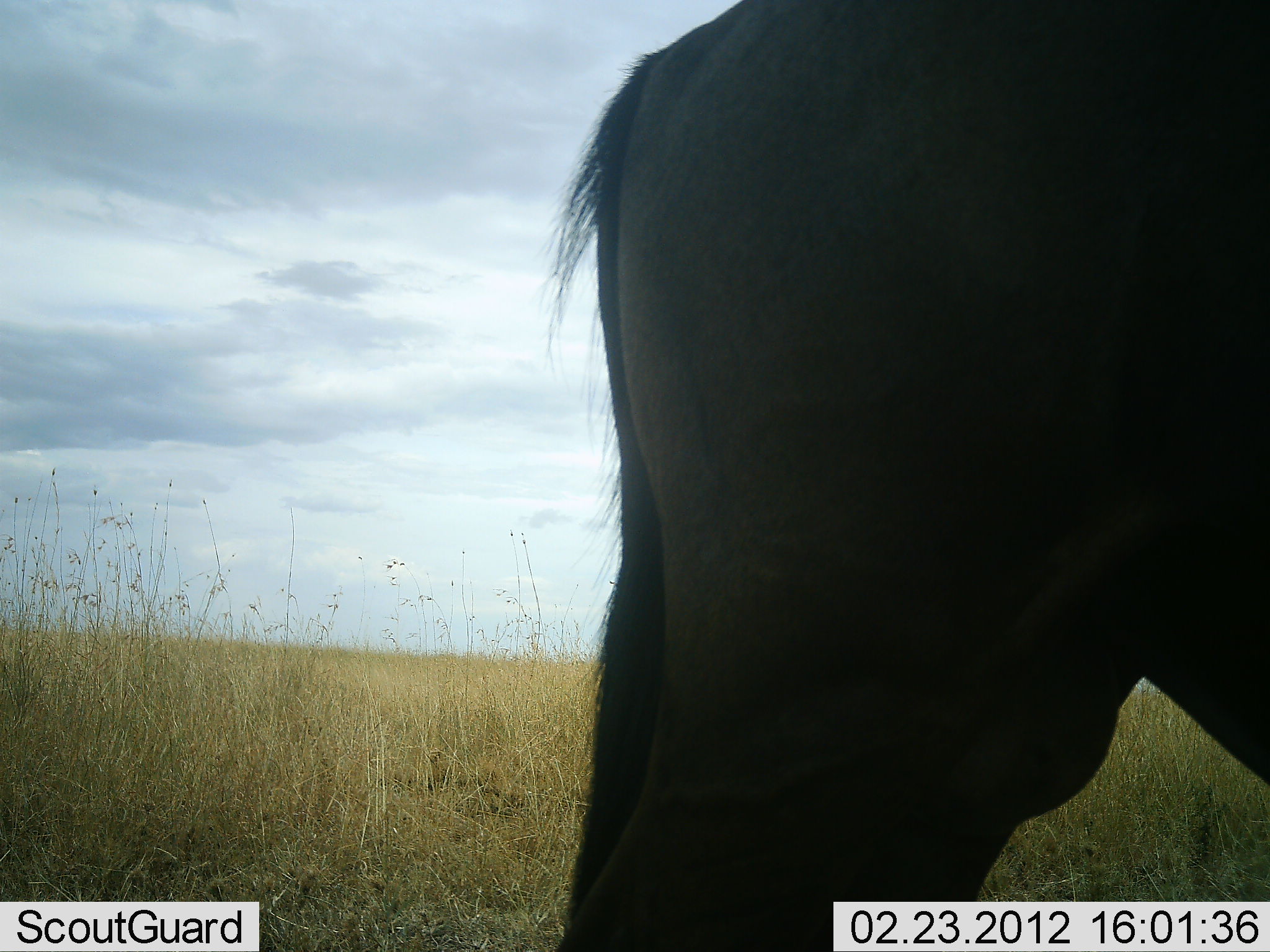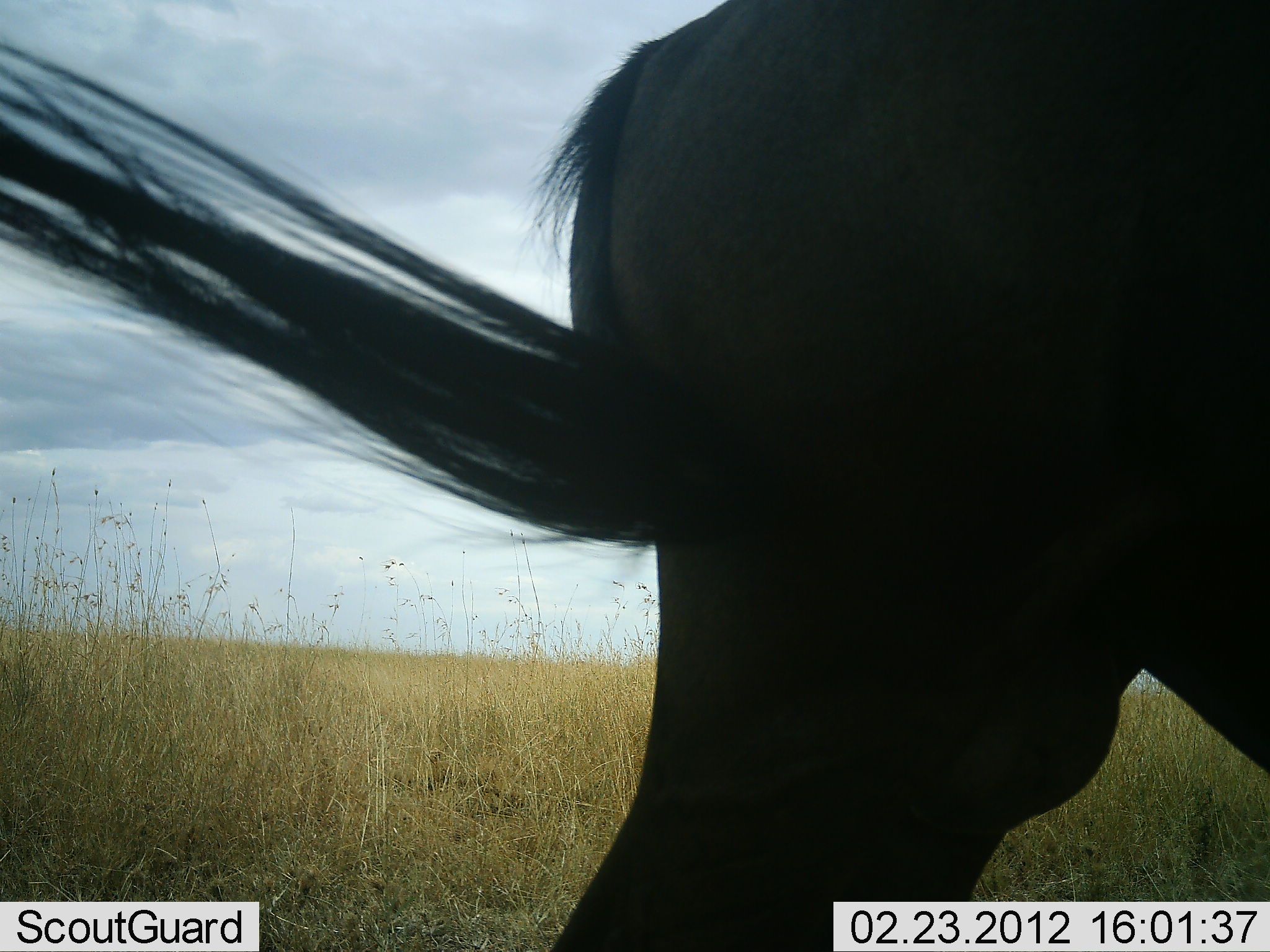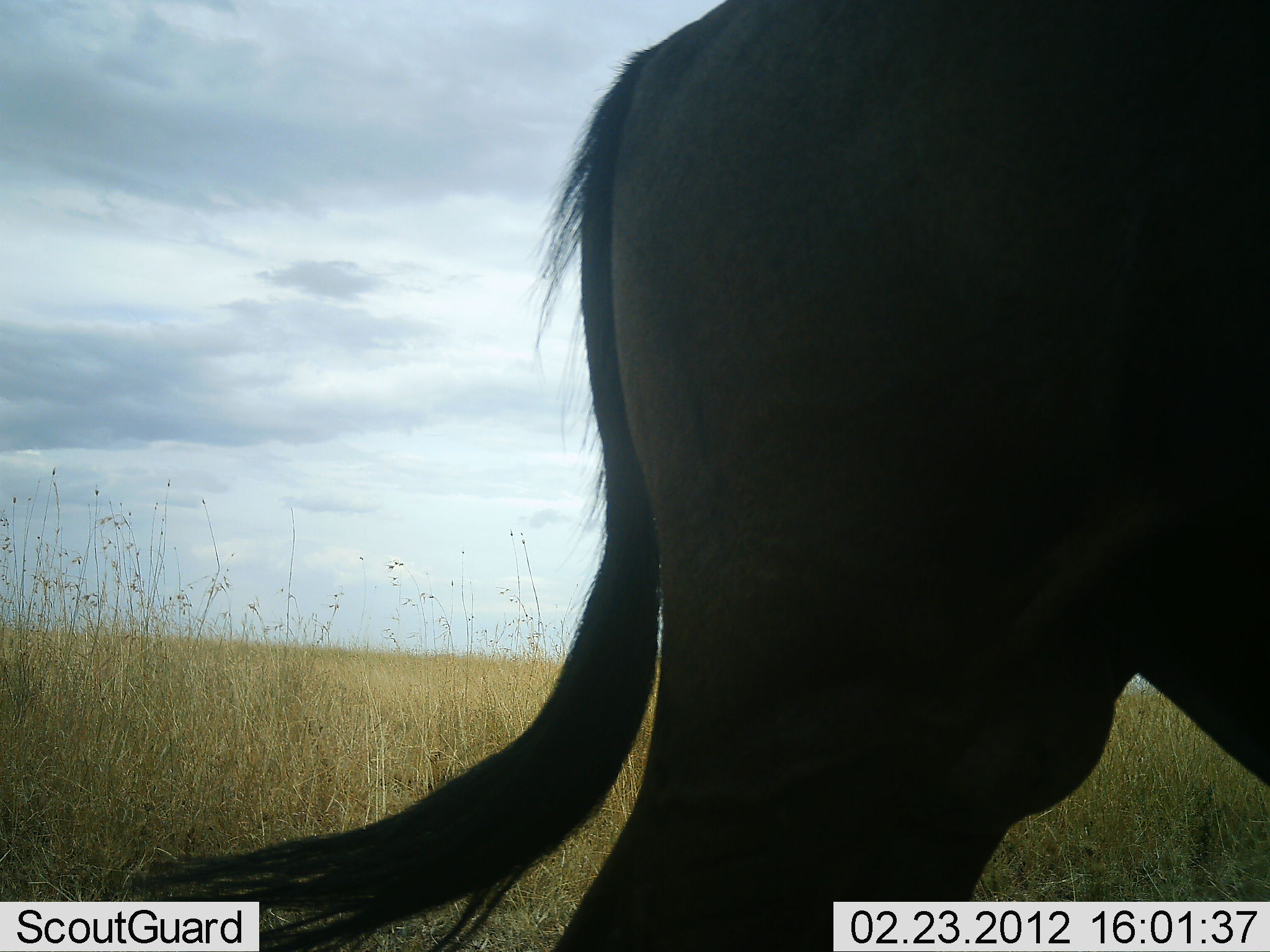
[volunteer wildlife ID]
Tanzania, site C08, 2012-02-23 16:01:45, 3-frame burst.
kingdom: Animalia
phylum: Chordata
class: Mammalia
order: Artiodactyla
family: Bovidae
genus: Connochaetes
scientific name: Connochaetes taurinus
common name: blue wildebeest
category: wildebeest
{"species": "wildebeest (blue wildebeest) (Connochaetes taurinus)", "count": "1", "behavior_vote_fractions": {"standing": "92%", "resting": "0%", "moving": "8%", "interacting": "0%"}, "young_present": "0%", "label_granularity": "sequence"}